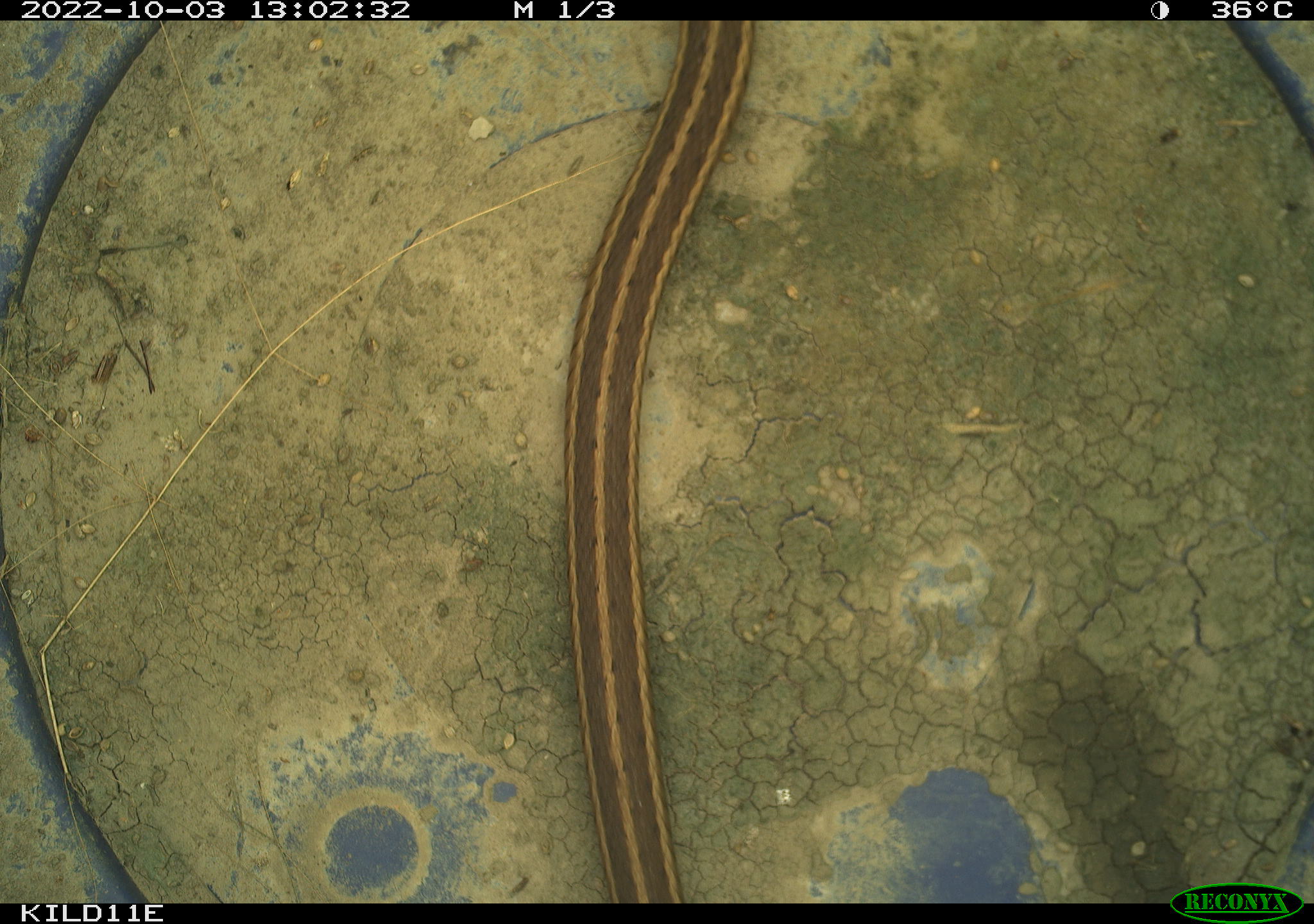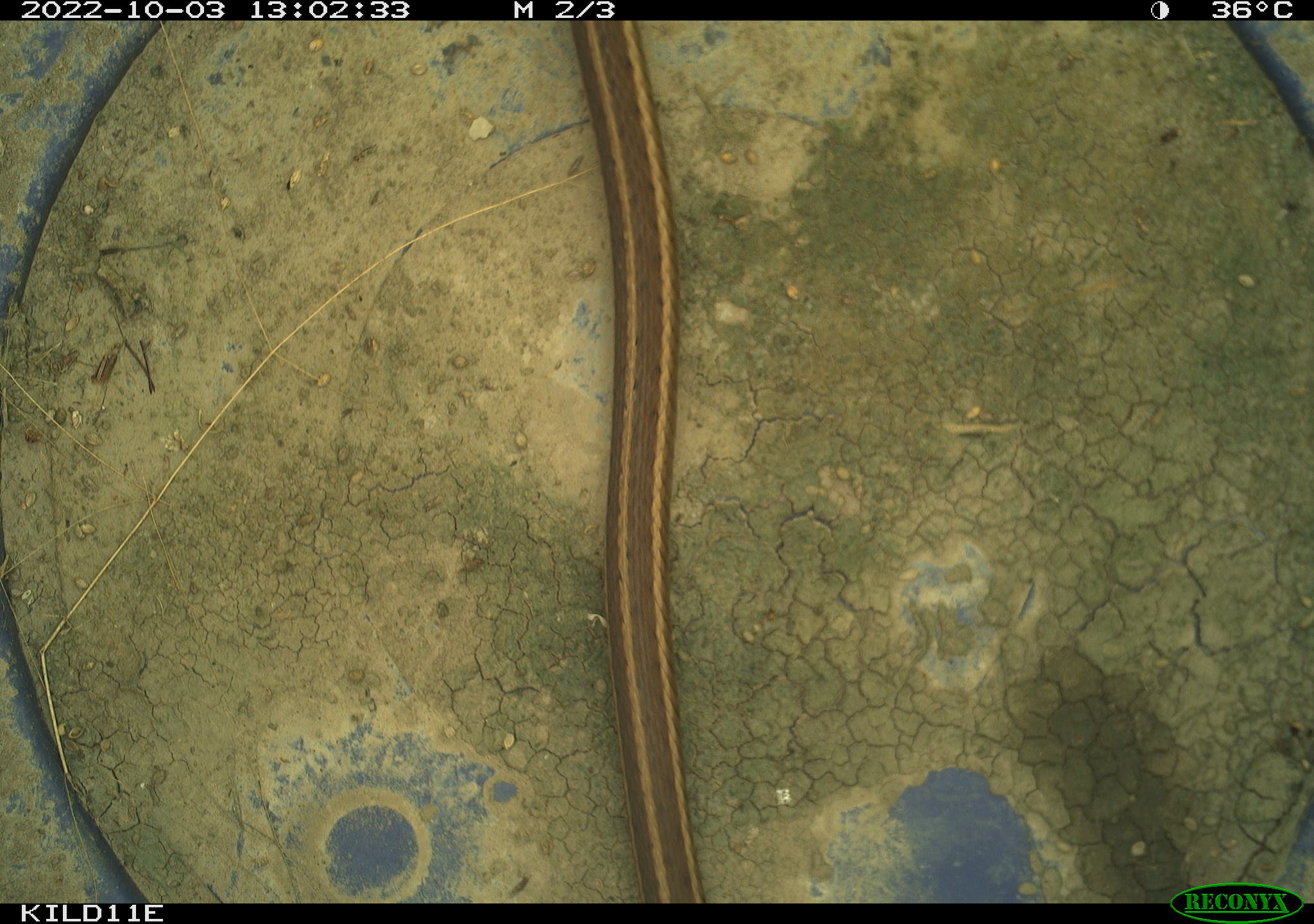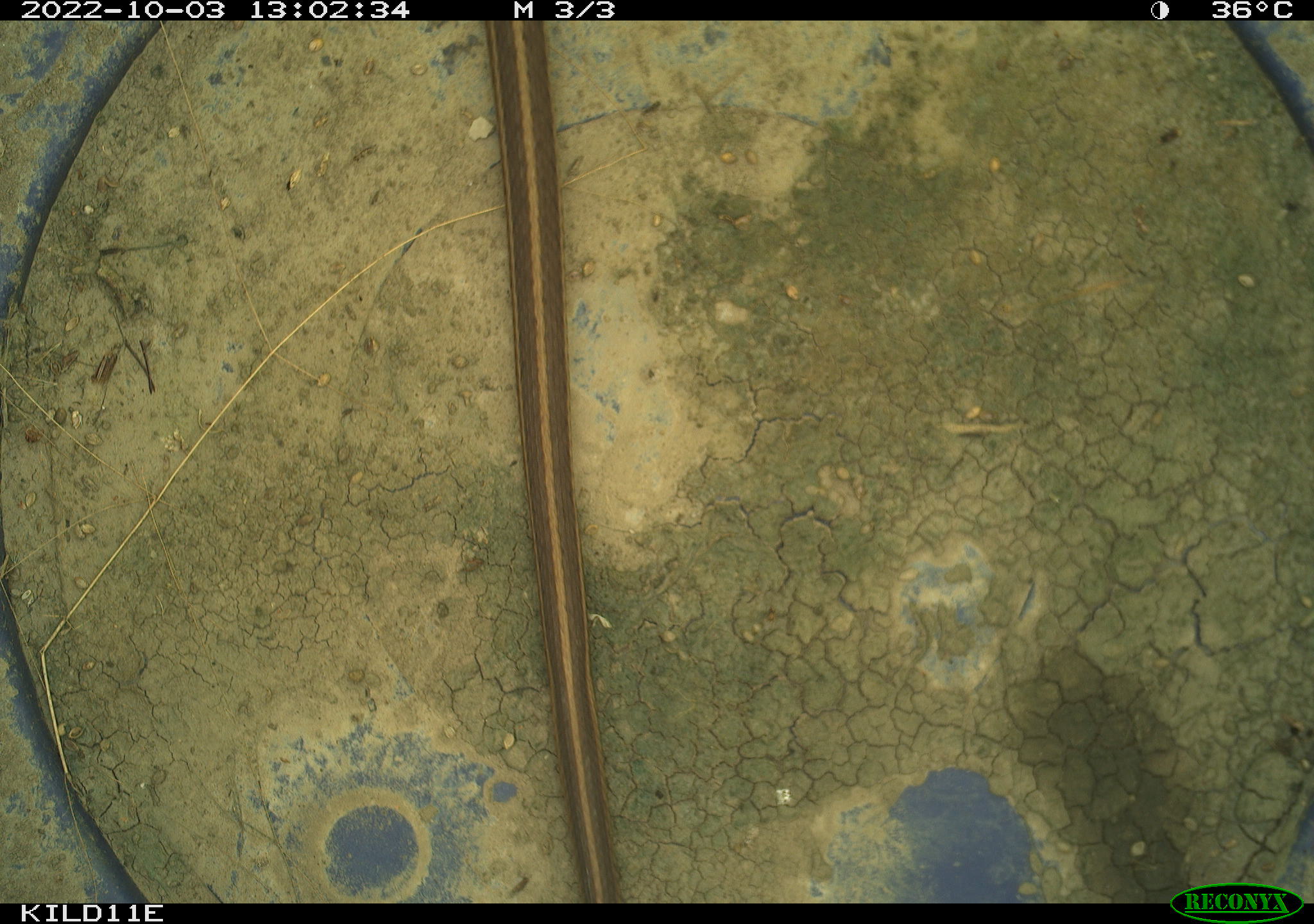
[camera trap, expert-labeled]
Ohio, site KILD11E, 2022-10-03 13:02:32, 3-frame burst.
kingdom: Animalia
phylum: Chordata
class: Reptilia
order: Squamata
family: Colubridae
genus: Thamnophis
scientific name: Thamnophis sirtalis sirtalis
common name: eastern gartersnake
Eastern gartersnake (Thamnophis sirtalis sirtalis).